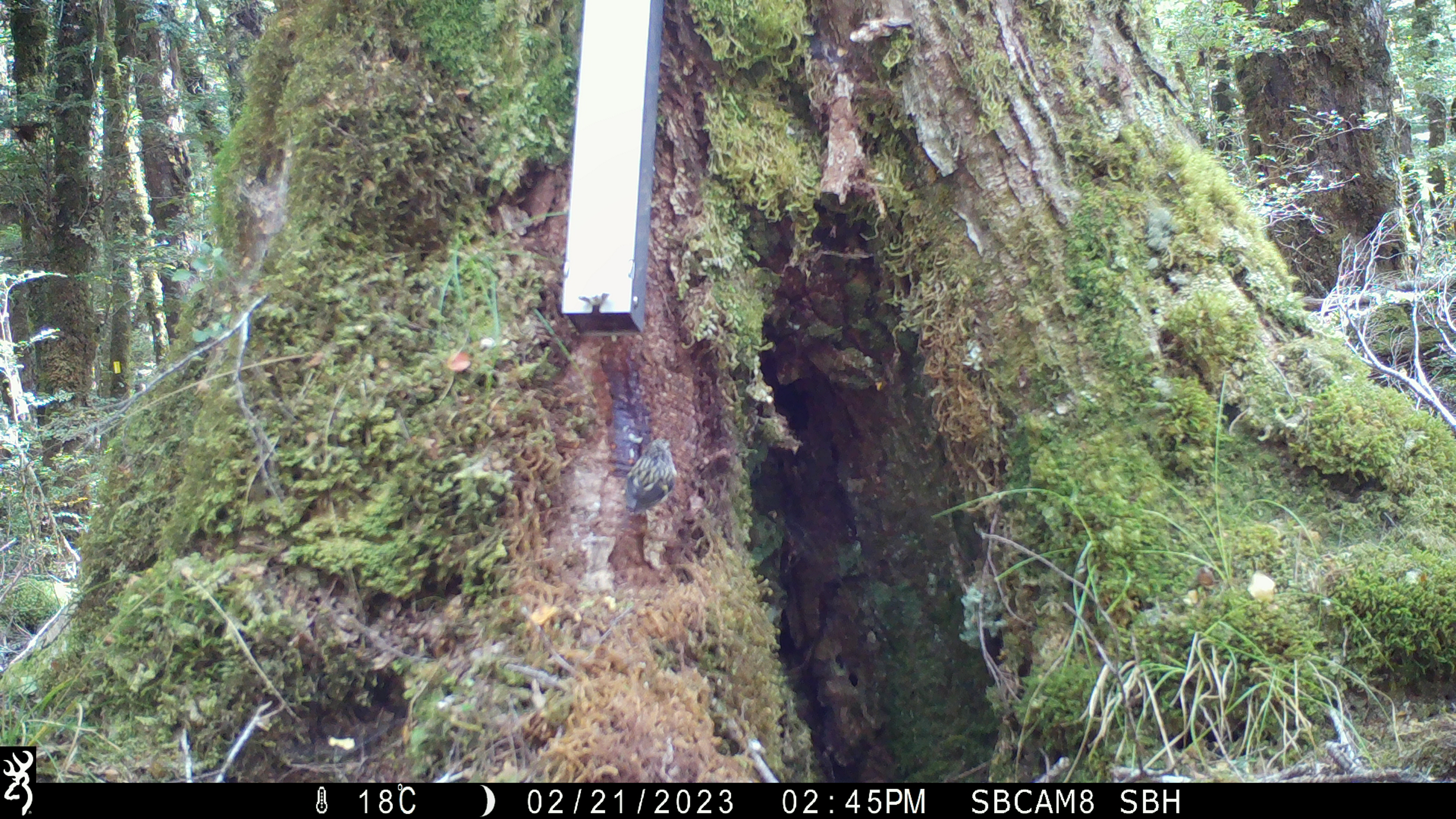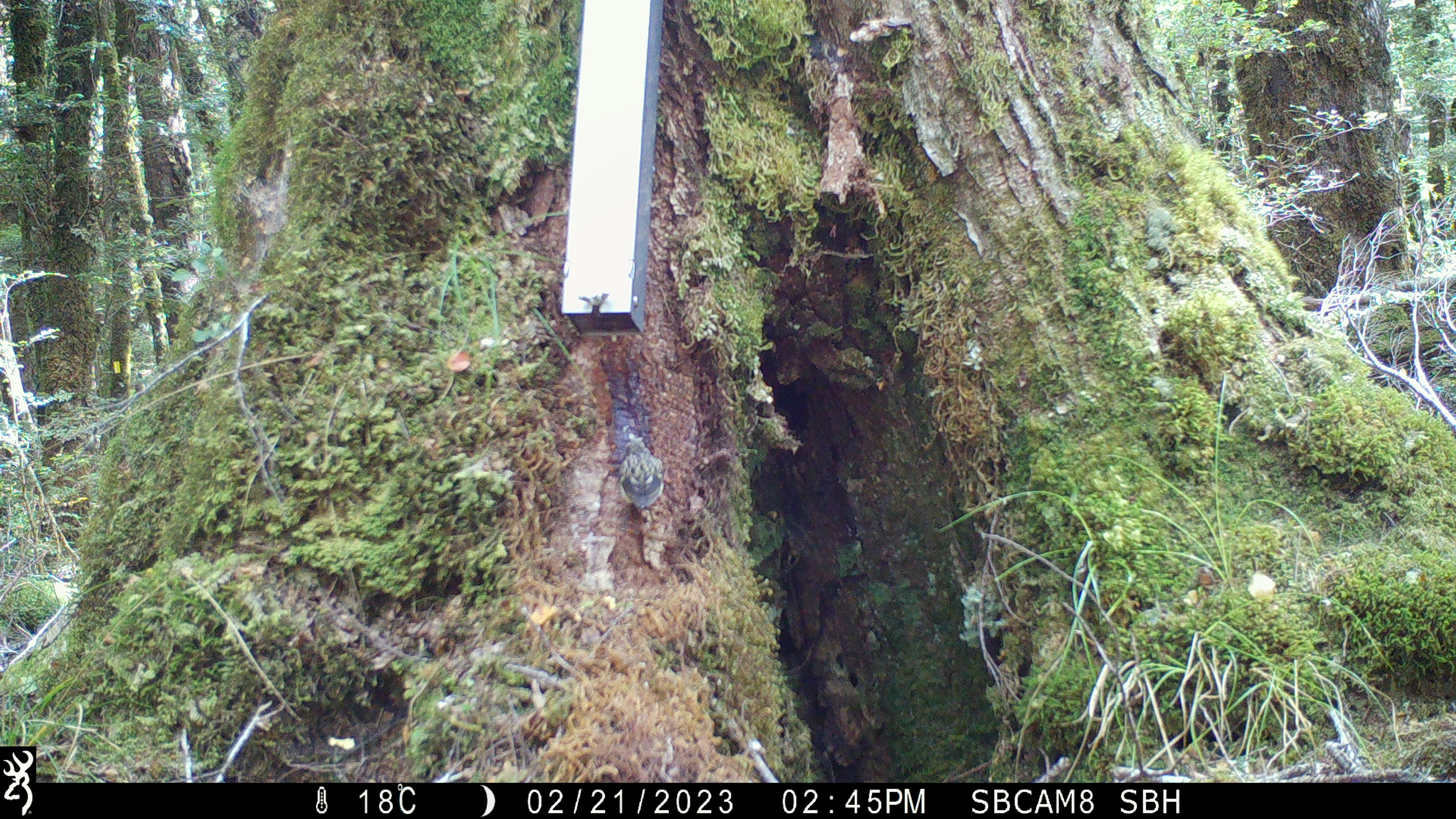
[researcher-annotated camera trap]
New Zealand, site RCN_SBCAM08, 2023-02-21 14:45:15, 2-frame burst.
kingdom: Animalia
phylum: Chordata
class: Aves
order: Passeriformes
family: Acanthisittidae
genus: Acanthisitta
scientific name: Acanthisitta chloris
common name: rifleman